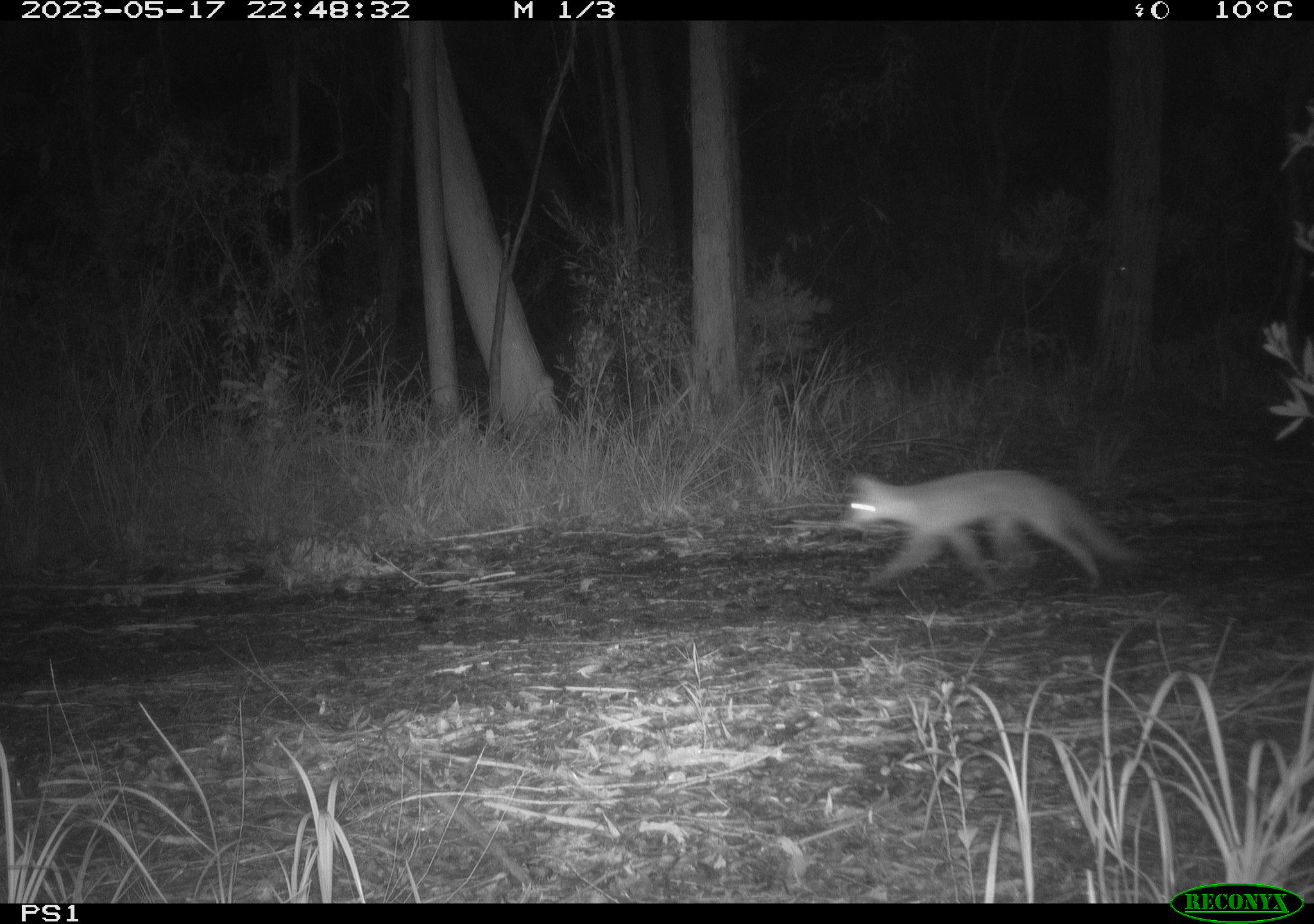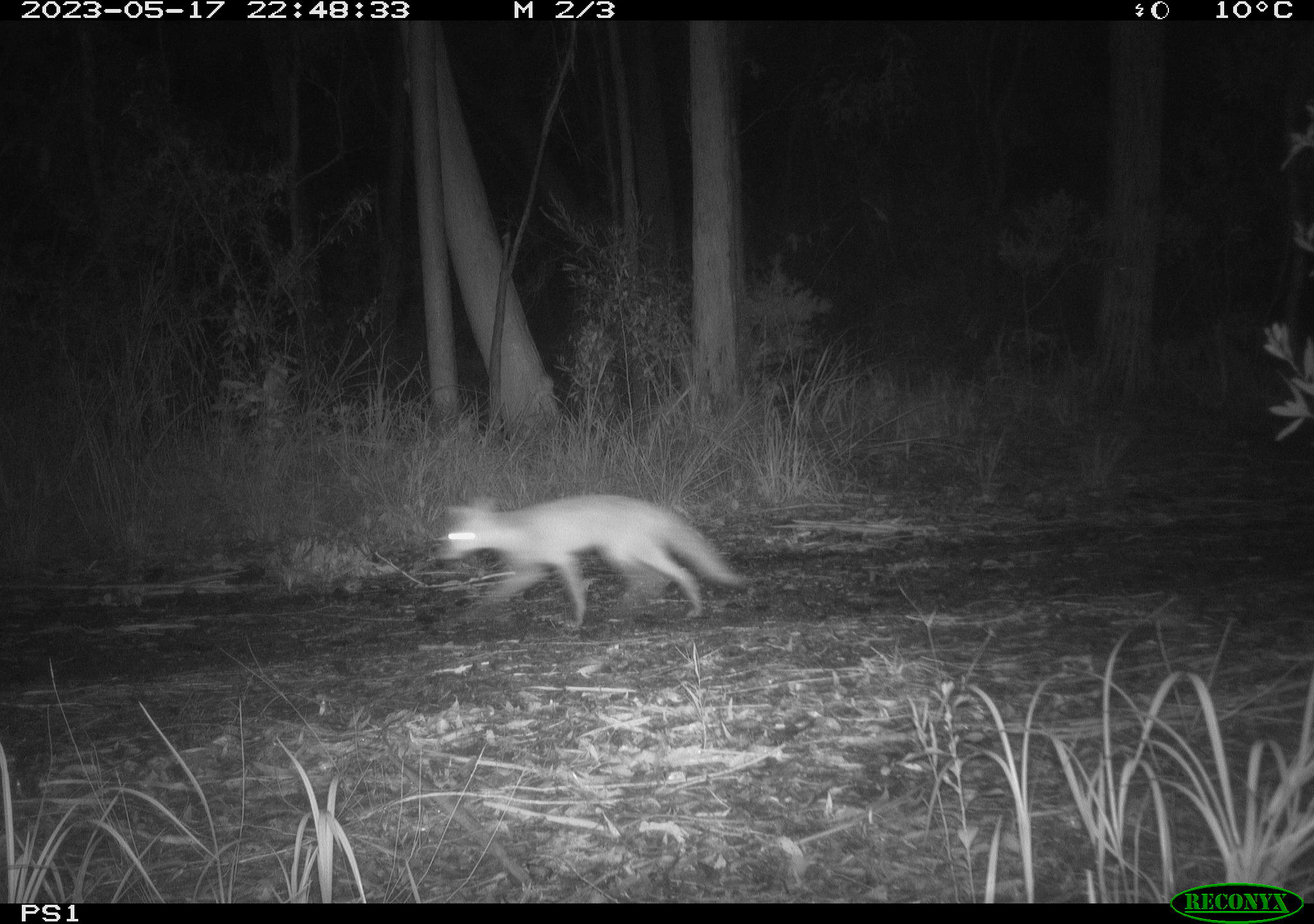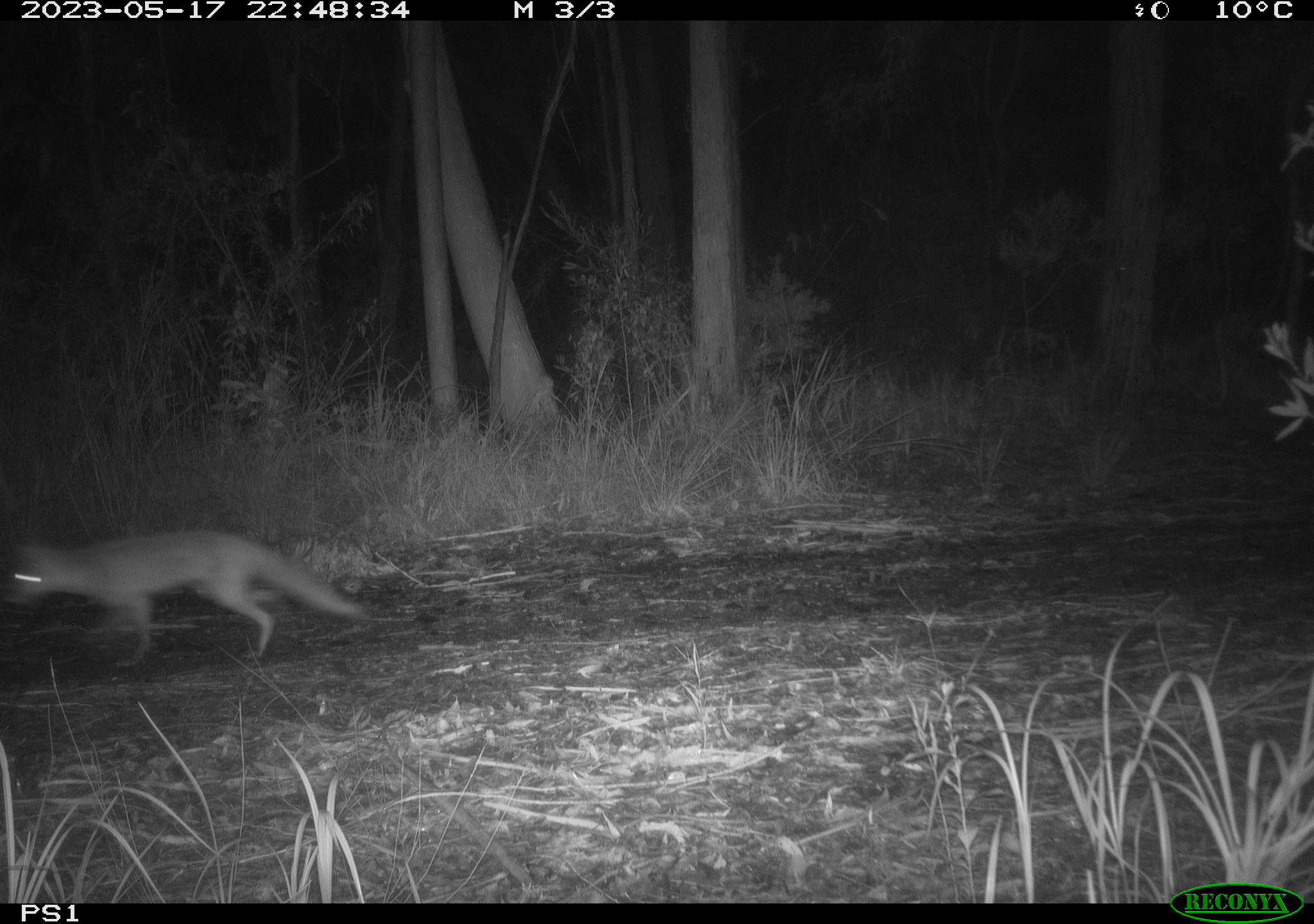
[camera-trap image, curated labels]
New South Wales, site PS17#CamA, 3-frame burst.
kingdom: Animalia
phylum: Chordata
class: Mammalia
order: Carnivora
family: Canidae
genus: Vulpes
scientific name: Vulpes vulpes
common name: red fox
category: fox